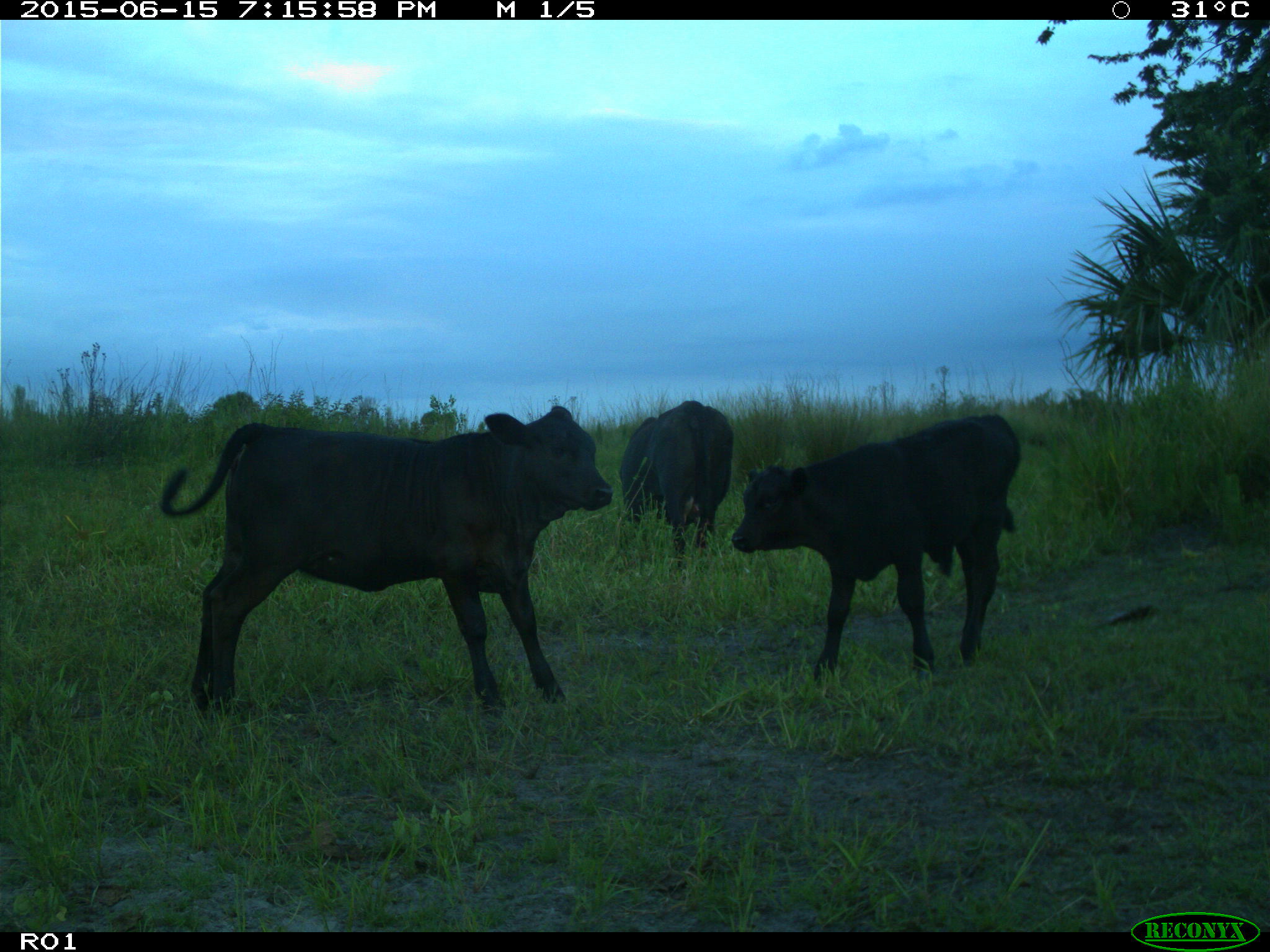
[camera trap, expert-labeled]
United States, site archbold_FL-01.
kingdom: Animalia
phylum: Chordata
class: Mammalia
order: Artiodactyla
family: Bovidae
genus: Bos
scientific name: Bos taurus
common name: domestic cow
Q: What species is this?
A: Bos taurus (domestic cow).